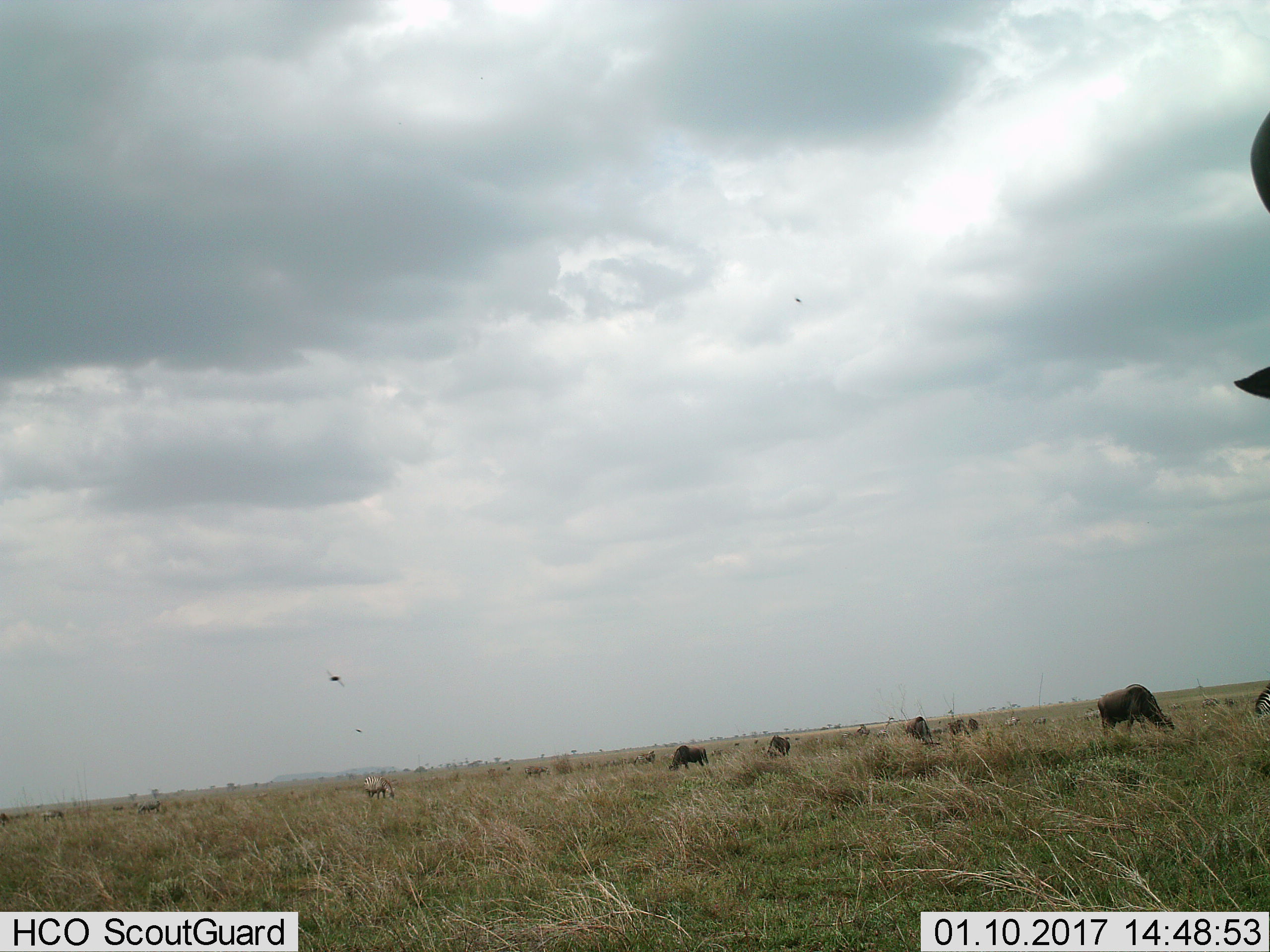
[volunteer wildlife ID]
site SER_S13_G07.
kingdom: Animalia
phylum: Chordata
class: Mammalia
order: Perissodactyla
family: Equidae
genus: Equus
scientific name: Equus quagga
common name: plains zebra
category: zebraplains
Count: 3.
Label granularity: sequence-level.